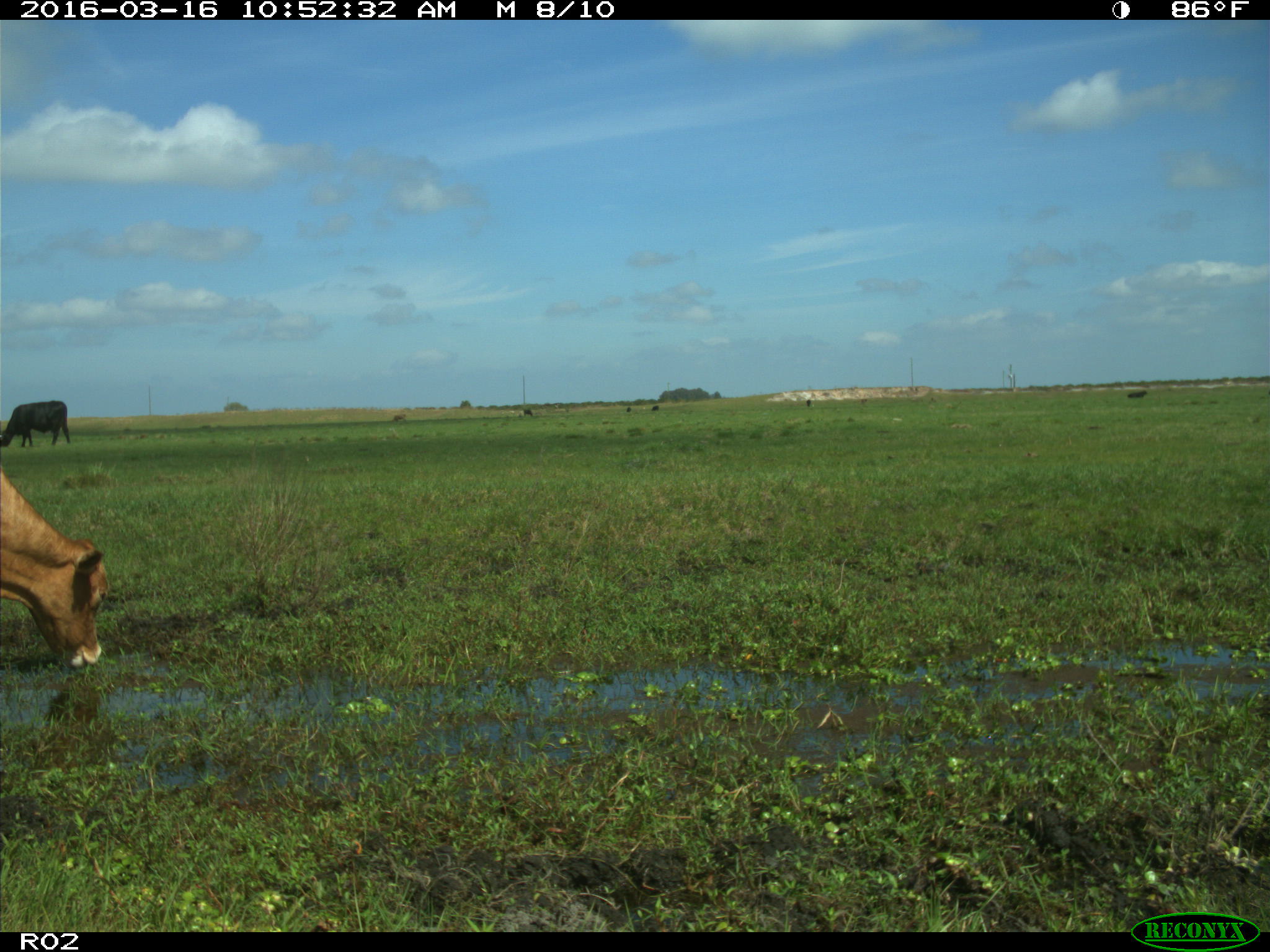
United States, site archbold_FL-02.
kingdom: Animalia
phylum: Chordata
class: Mammalia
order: Artiodactyla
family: Bovidae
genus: Bos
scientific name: Bos taurus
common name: domestic cow